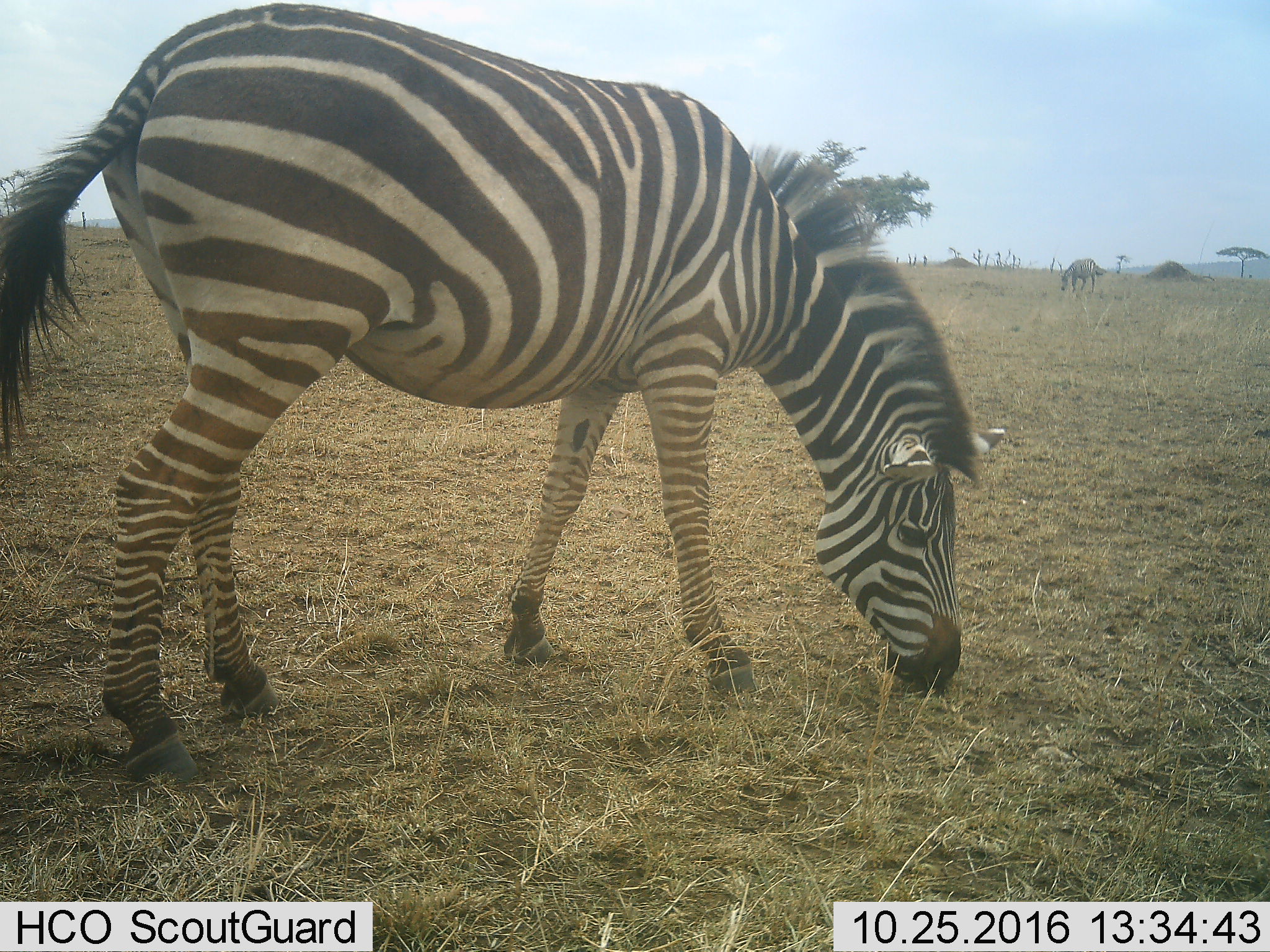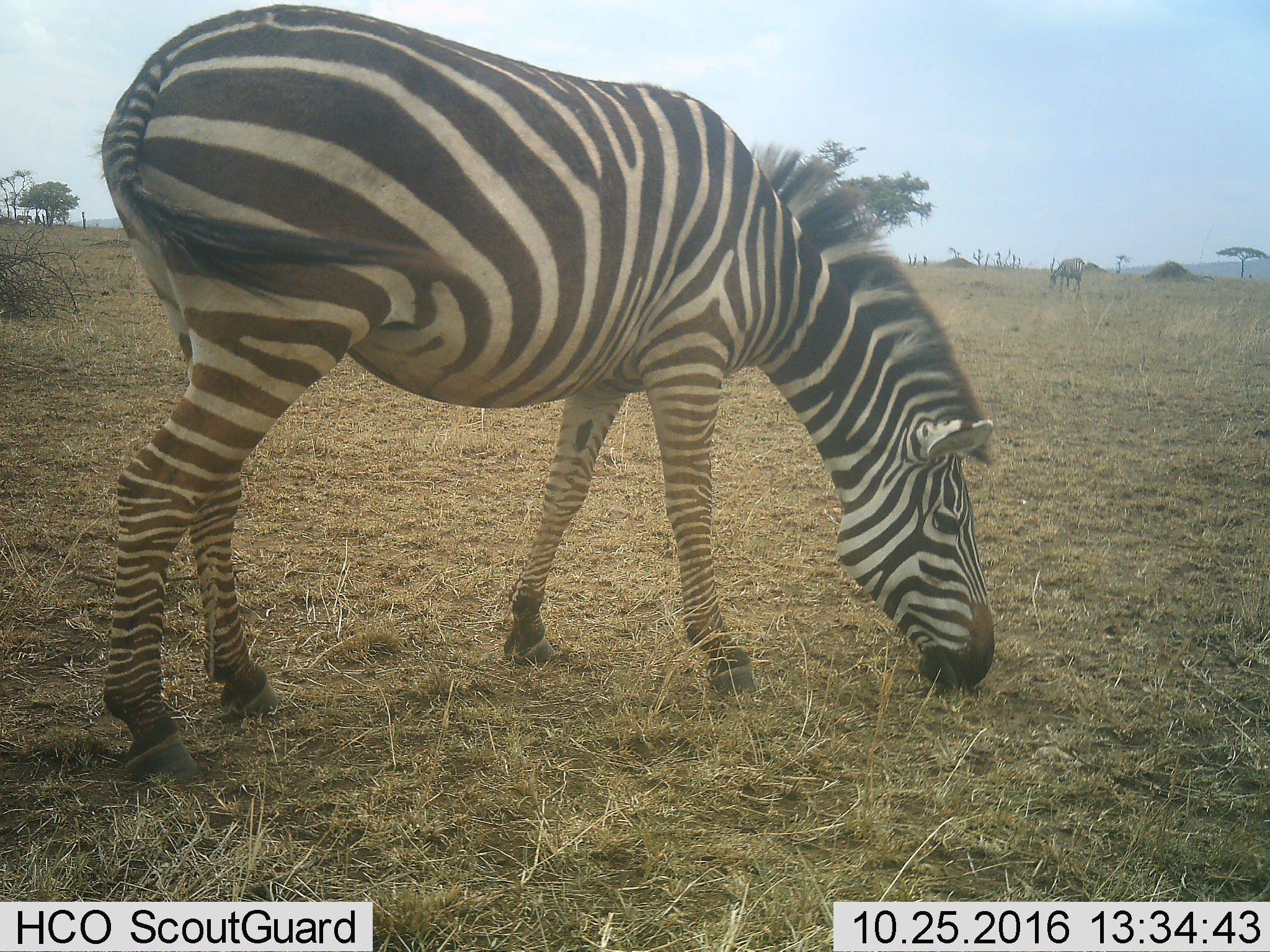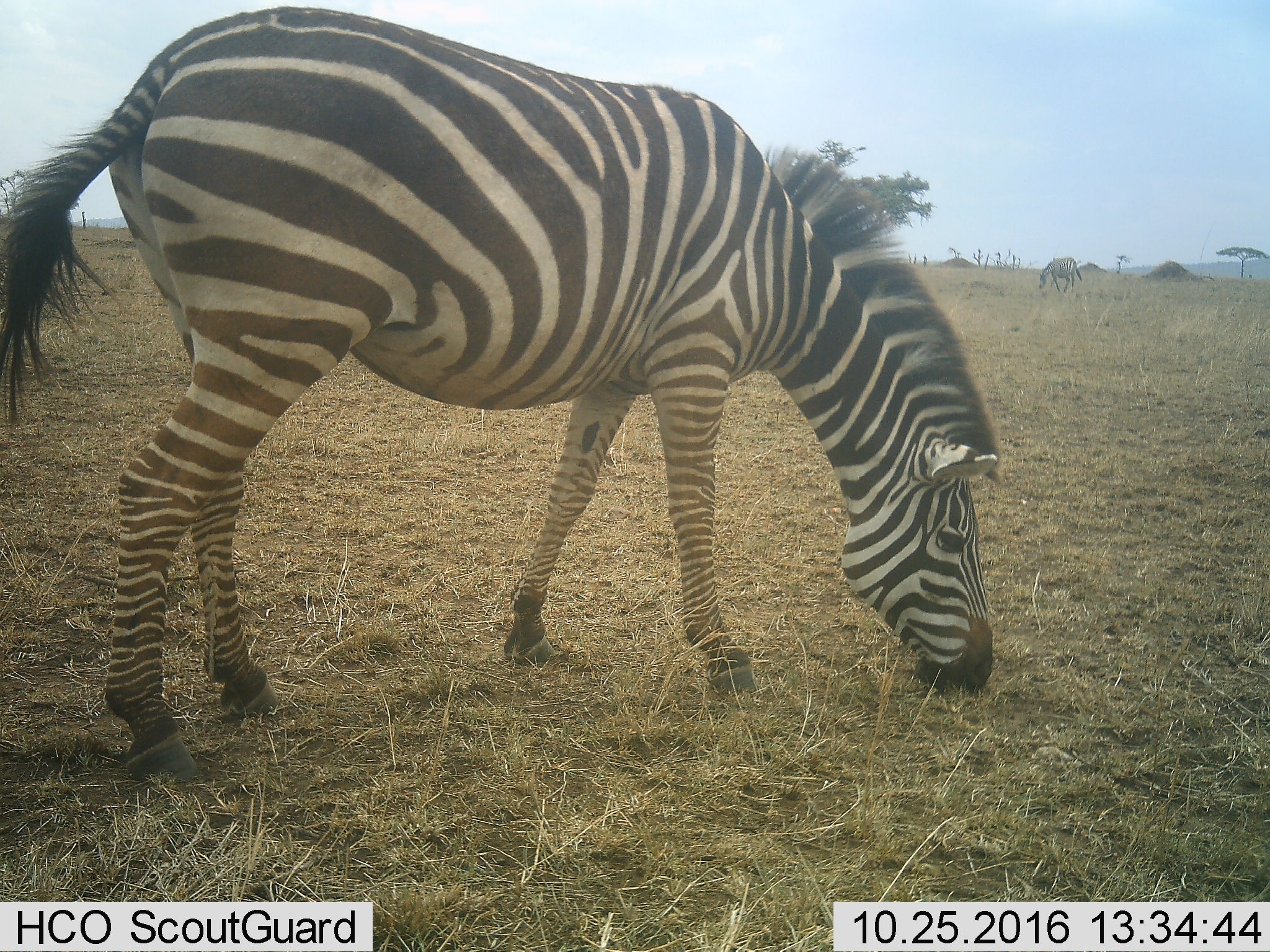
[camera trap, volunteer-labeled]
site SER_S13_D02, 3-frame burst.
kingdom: Animalia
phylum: Chordata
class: Mammalia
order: Perissodactyla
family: Equidae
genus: Equus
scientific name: Equus quagga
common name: plains zebra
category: zebraplains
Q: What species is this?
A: Zebraplains (plains zebra) (Equus quagga).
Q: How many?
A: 2.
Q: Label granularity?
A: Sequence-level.